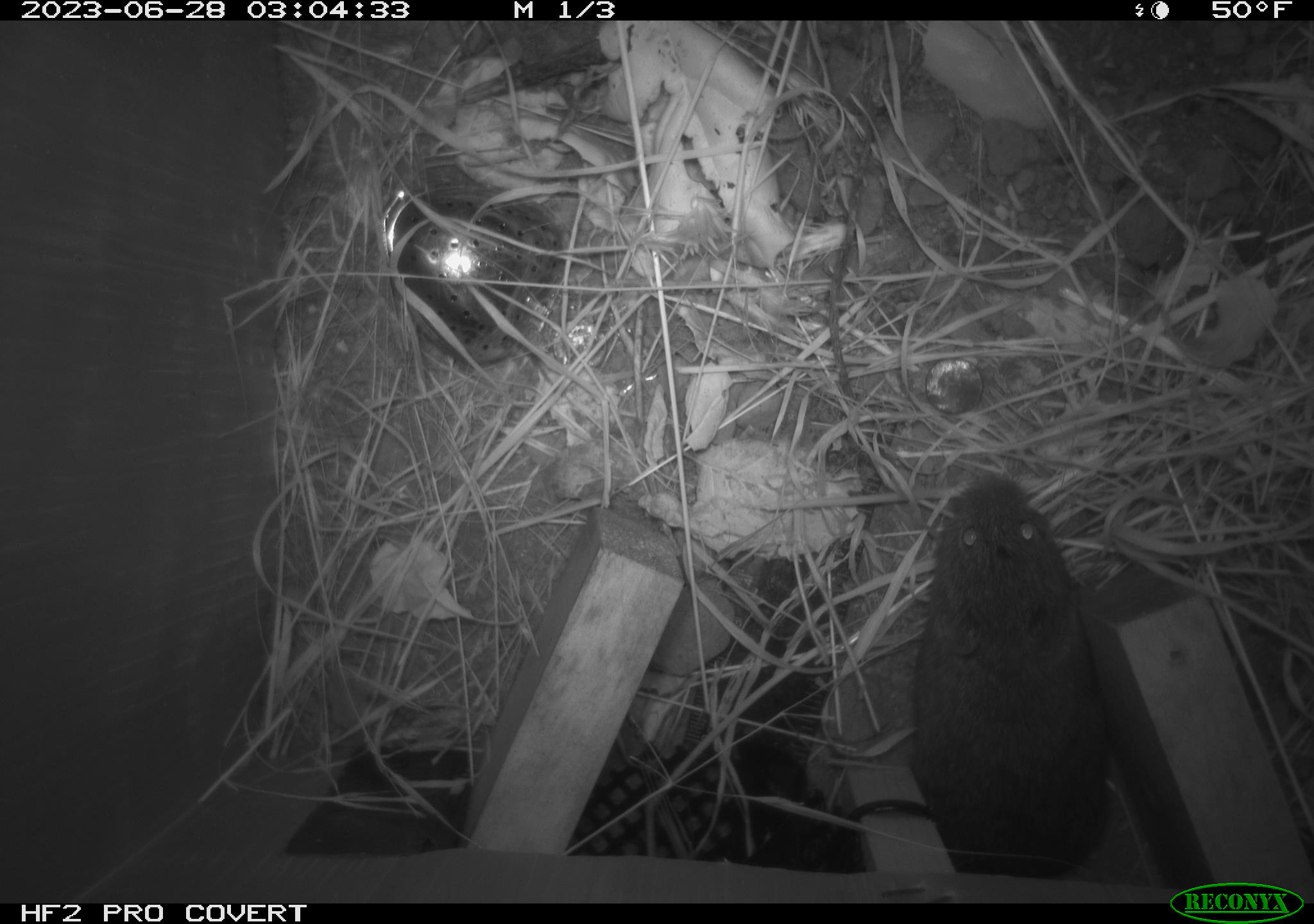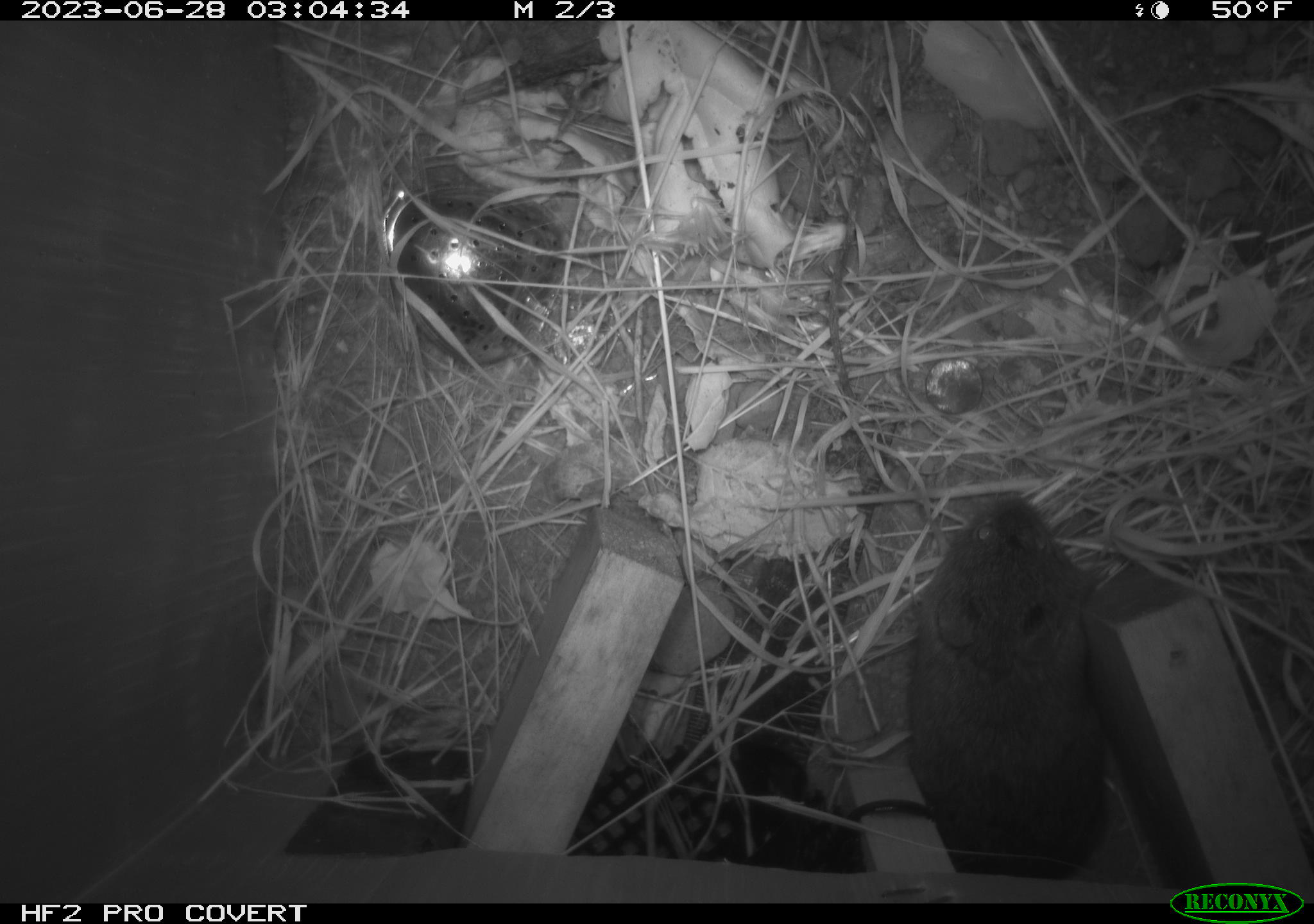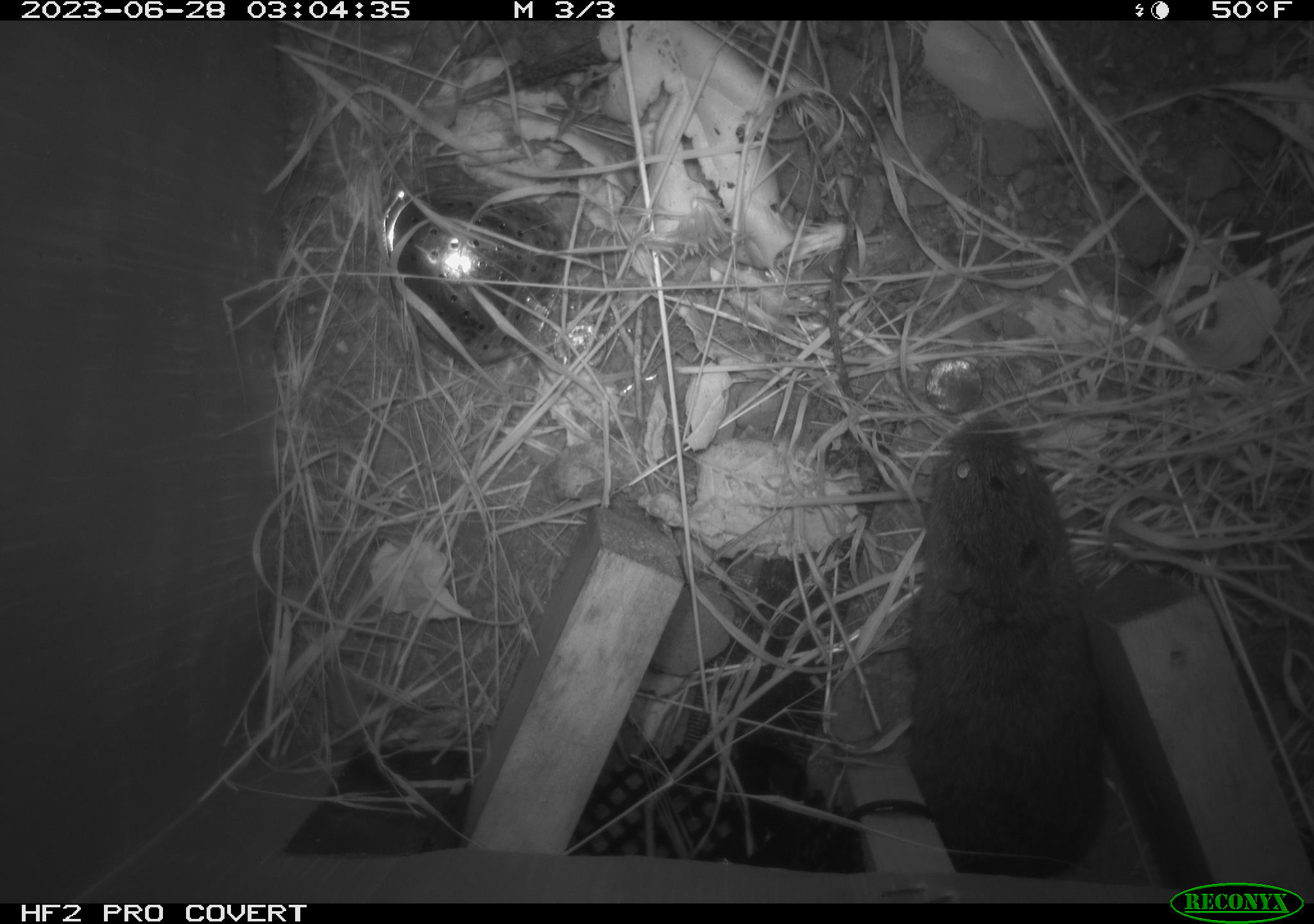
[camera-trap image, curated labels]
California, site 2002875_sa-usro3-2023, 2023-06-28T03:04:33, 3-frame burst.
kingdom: Animalia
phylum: Chordata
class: Mammalia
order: Rodentia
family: Cricetidae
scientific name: Arvicolinae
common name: voles, lemmings, and muskrats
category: arvicolinae subfamily